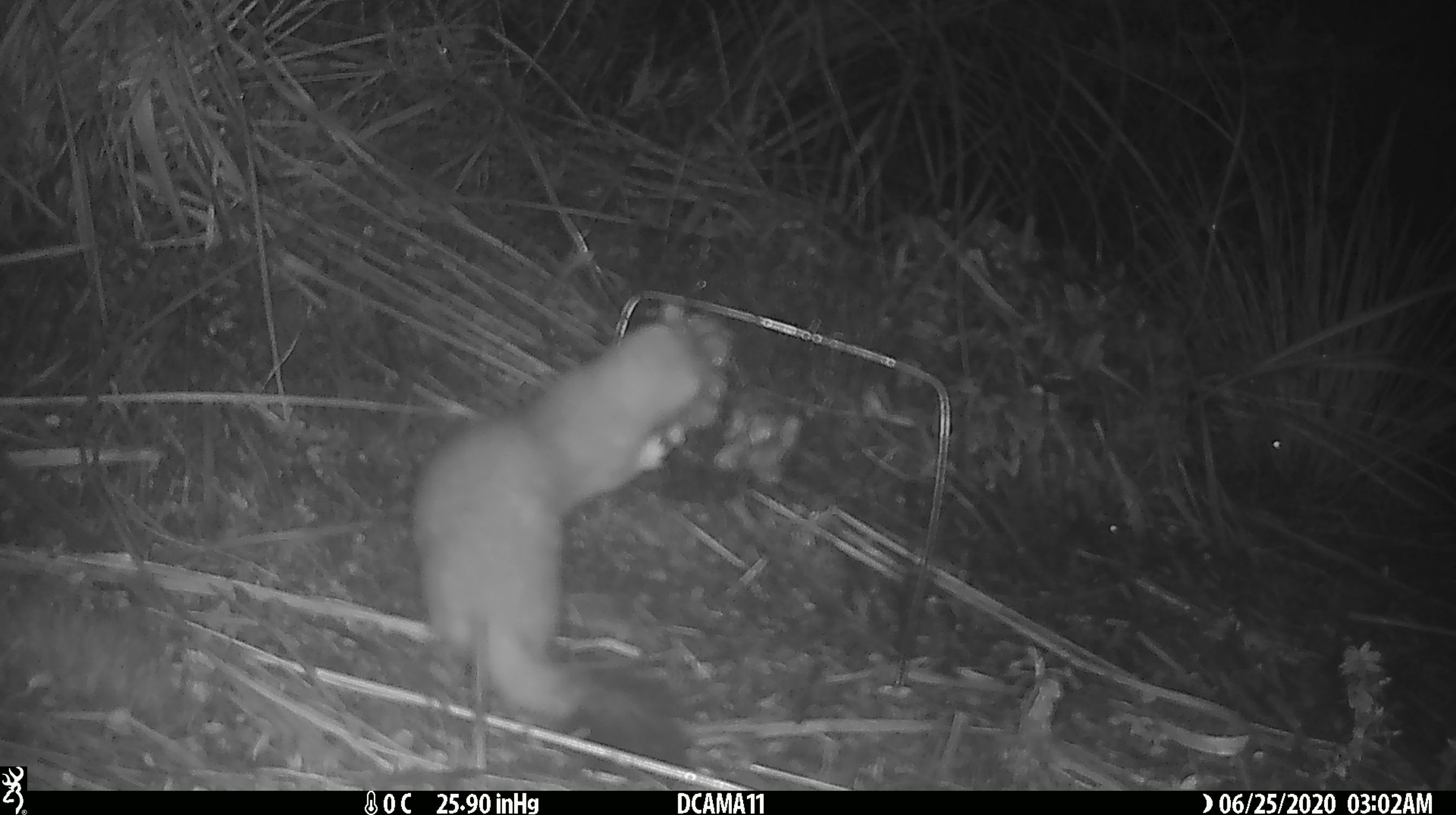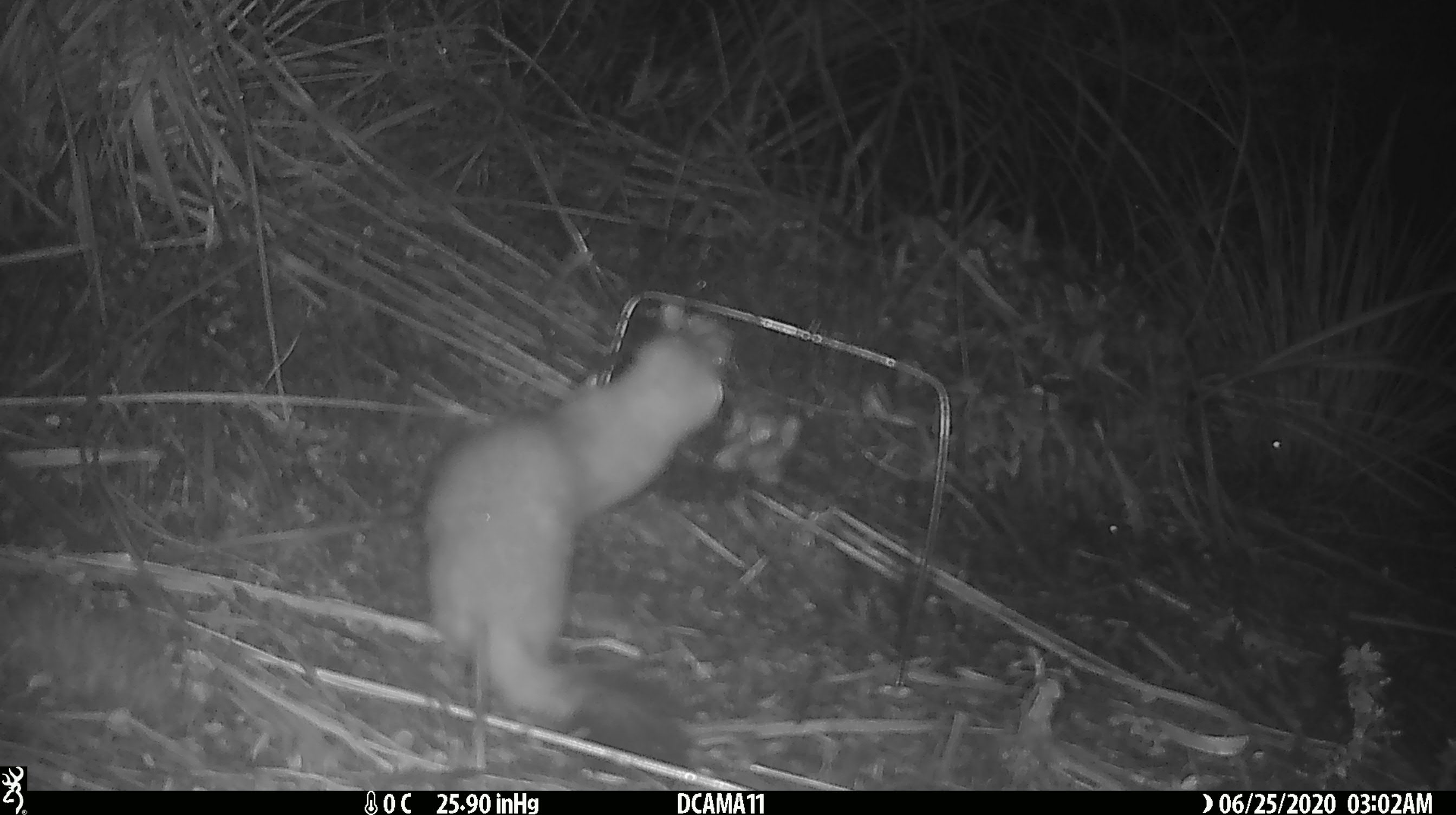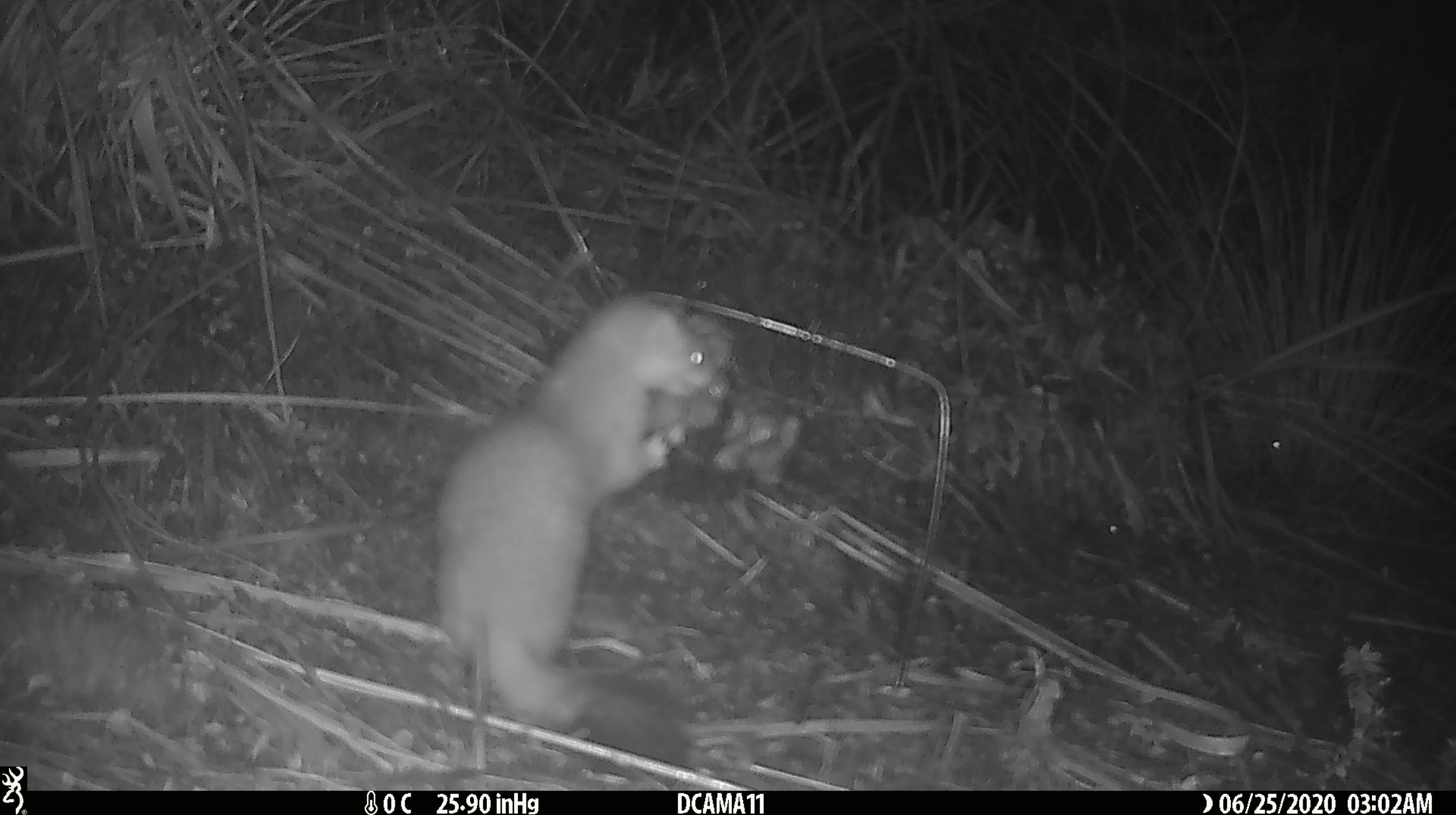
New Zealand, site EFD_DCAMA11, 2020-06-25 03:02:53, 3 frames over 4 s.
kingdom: Animalia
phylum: Chordata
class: Mammalia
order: Carnivora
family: Mustelidae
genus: Mustela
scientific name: Mustela erminea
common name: stoat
Stoat (Mustela erminea).